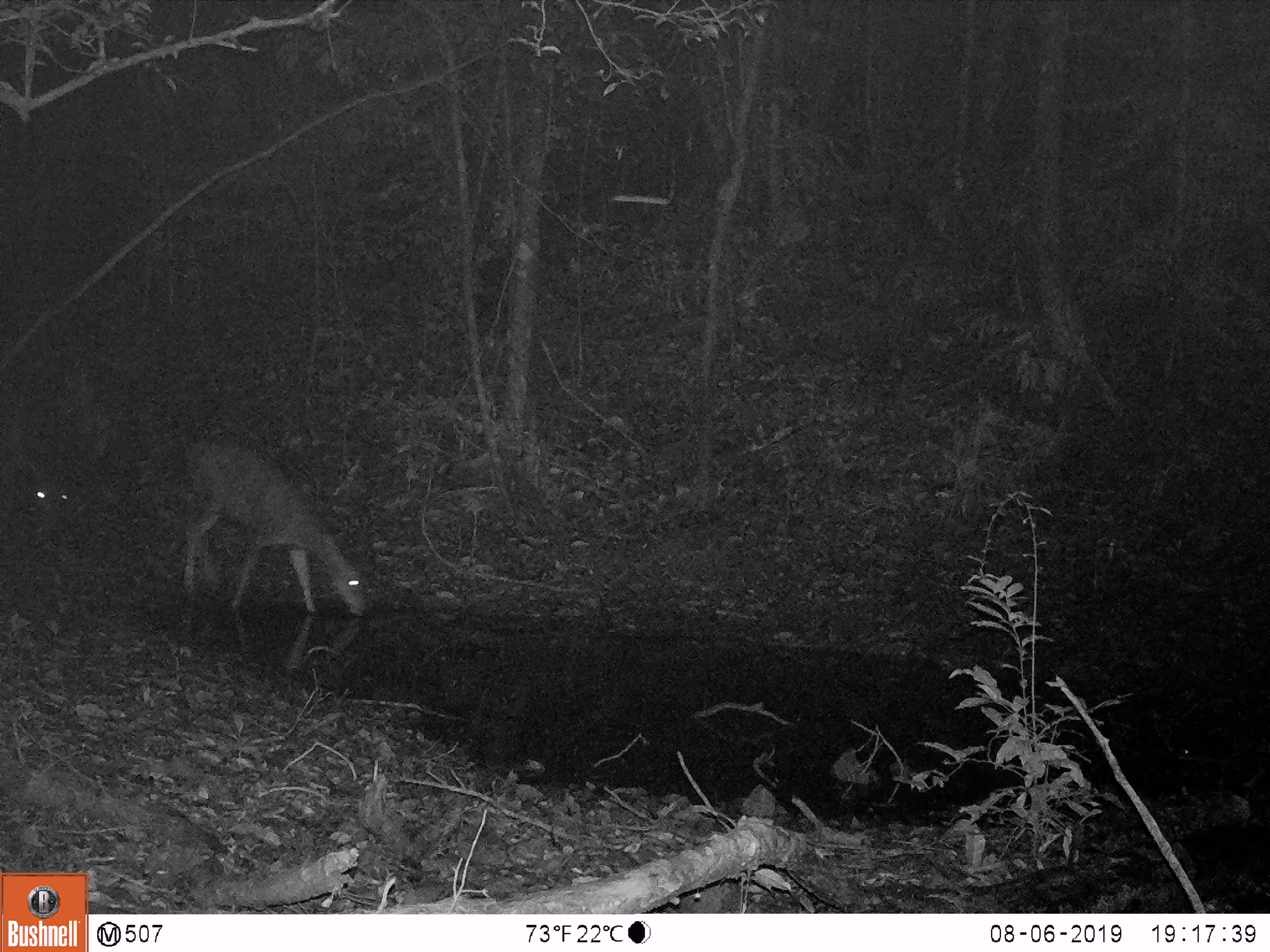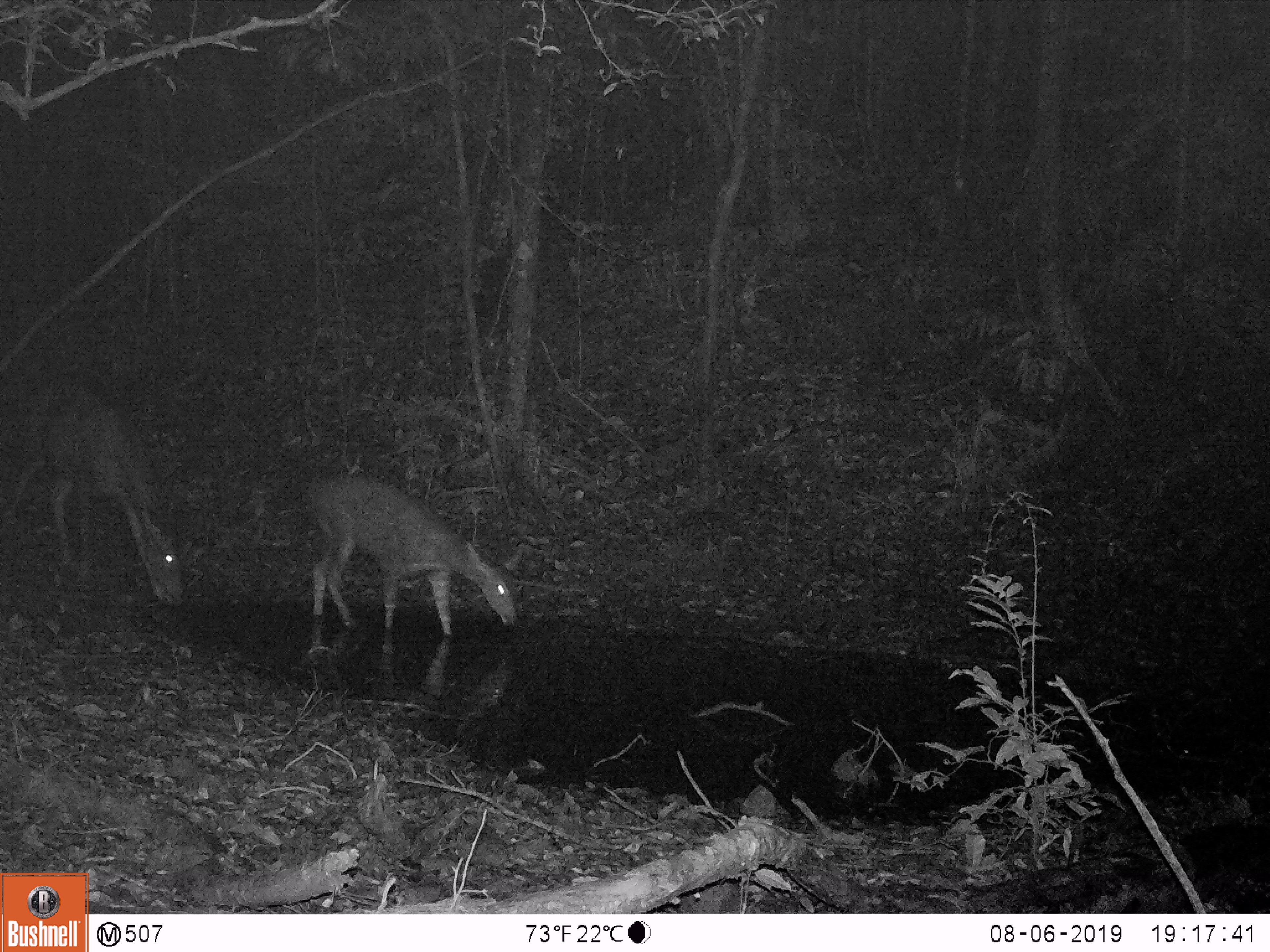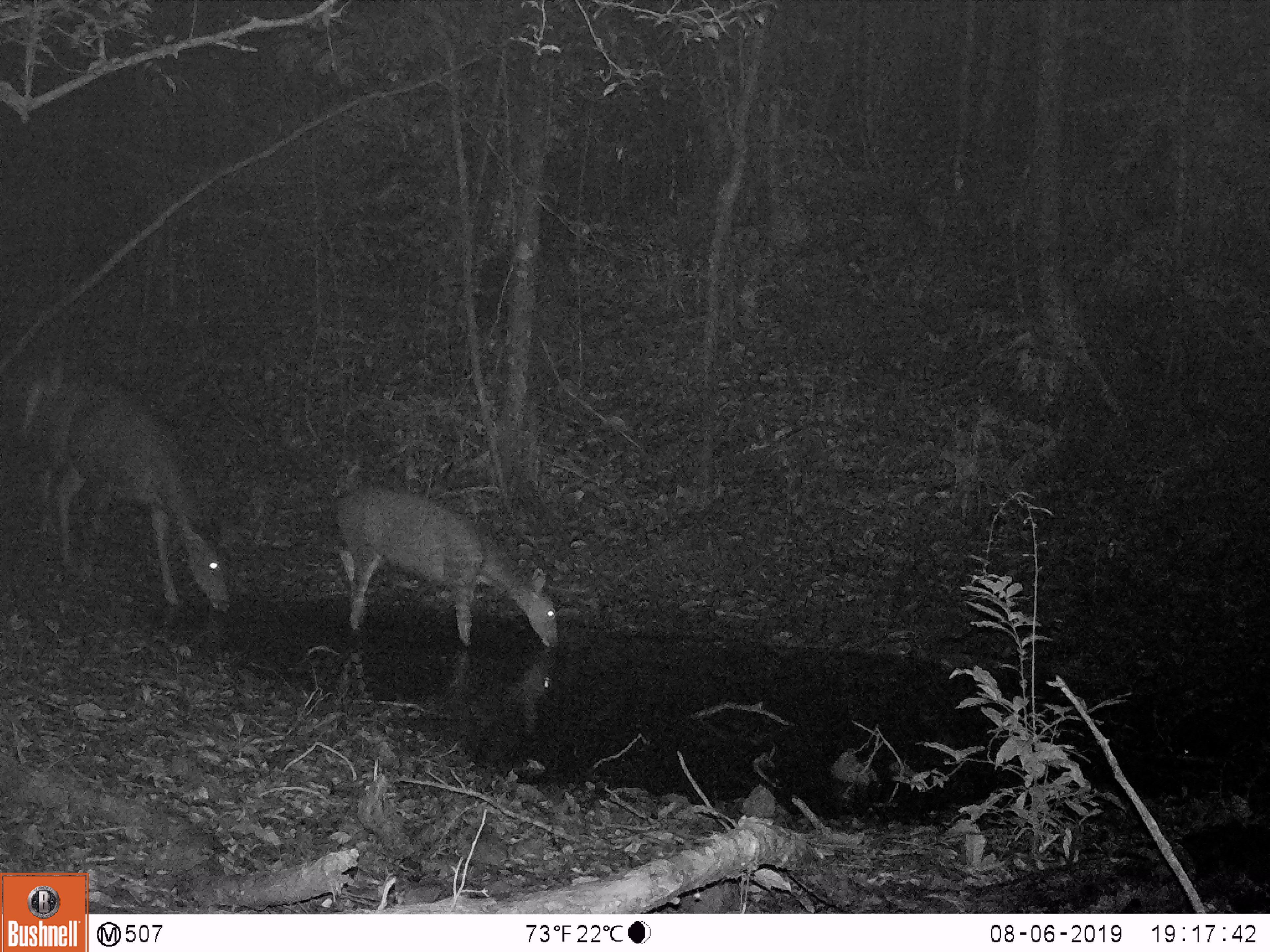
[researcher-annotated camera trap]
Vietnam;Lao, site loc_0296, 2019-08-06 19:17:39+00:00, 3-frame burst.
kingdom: Animalia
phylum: Chordata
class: Mammalia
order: Artiodactyla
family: Cervidae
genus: Rusa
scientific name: Rusa unicolor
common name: sambar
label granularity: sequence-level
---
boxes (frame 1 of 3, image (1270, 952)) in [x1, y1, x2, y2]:
sambar: [160, 435, 373, 617]; [22, 458, 84, 562]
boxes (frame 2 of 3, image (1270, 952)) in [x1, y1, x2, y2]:
sambar: [1, 373, 192, 605]; [311, 474, 523, 635]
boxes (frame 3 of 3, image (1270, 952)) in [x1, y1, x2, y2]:
sambar: [22, 375, 235, 612]; [327, 486, 559, 647]